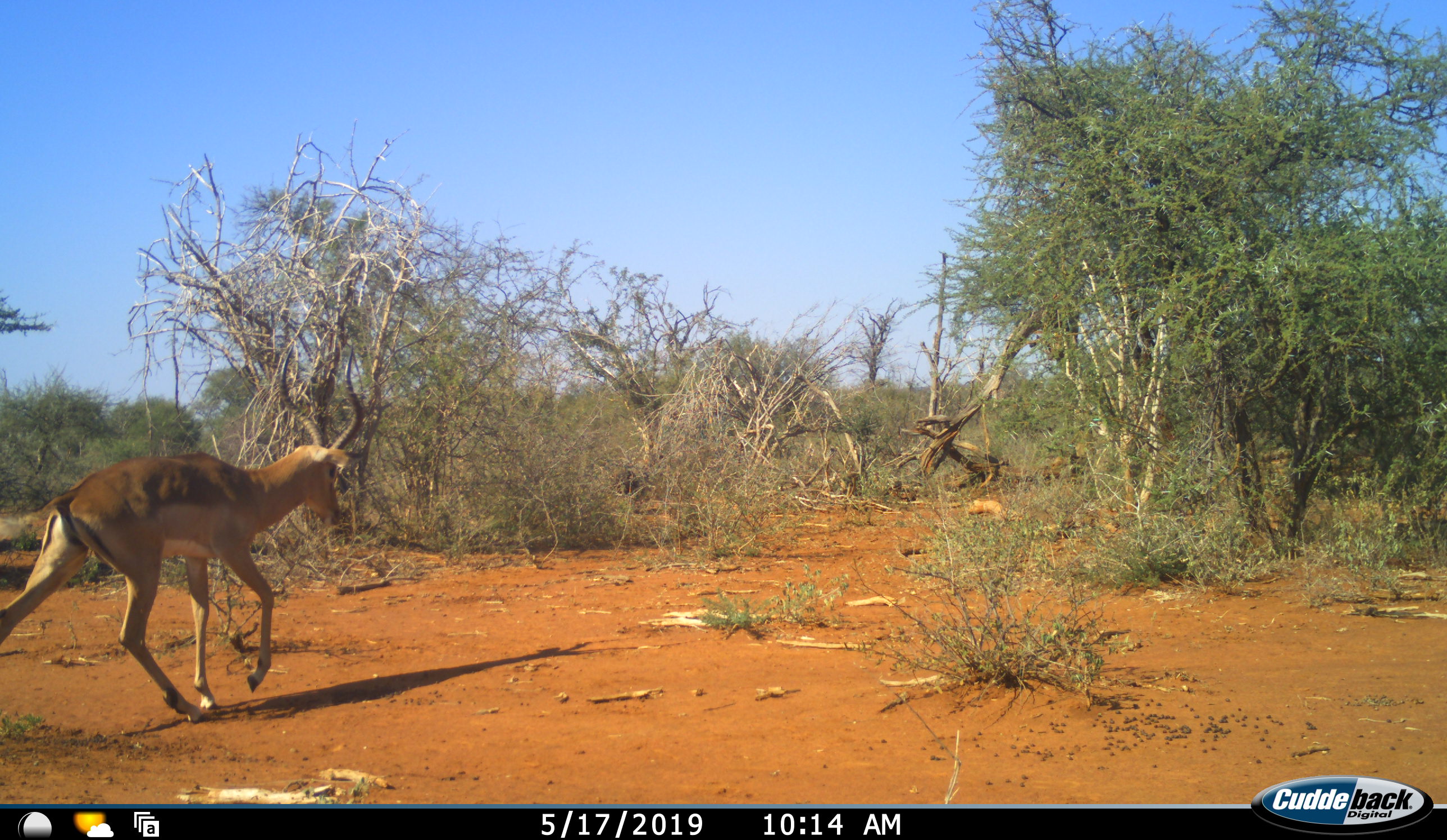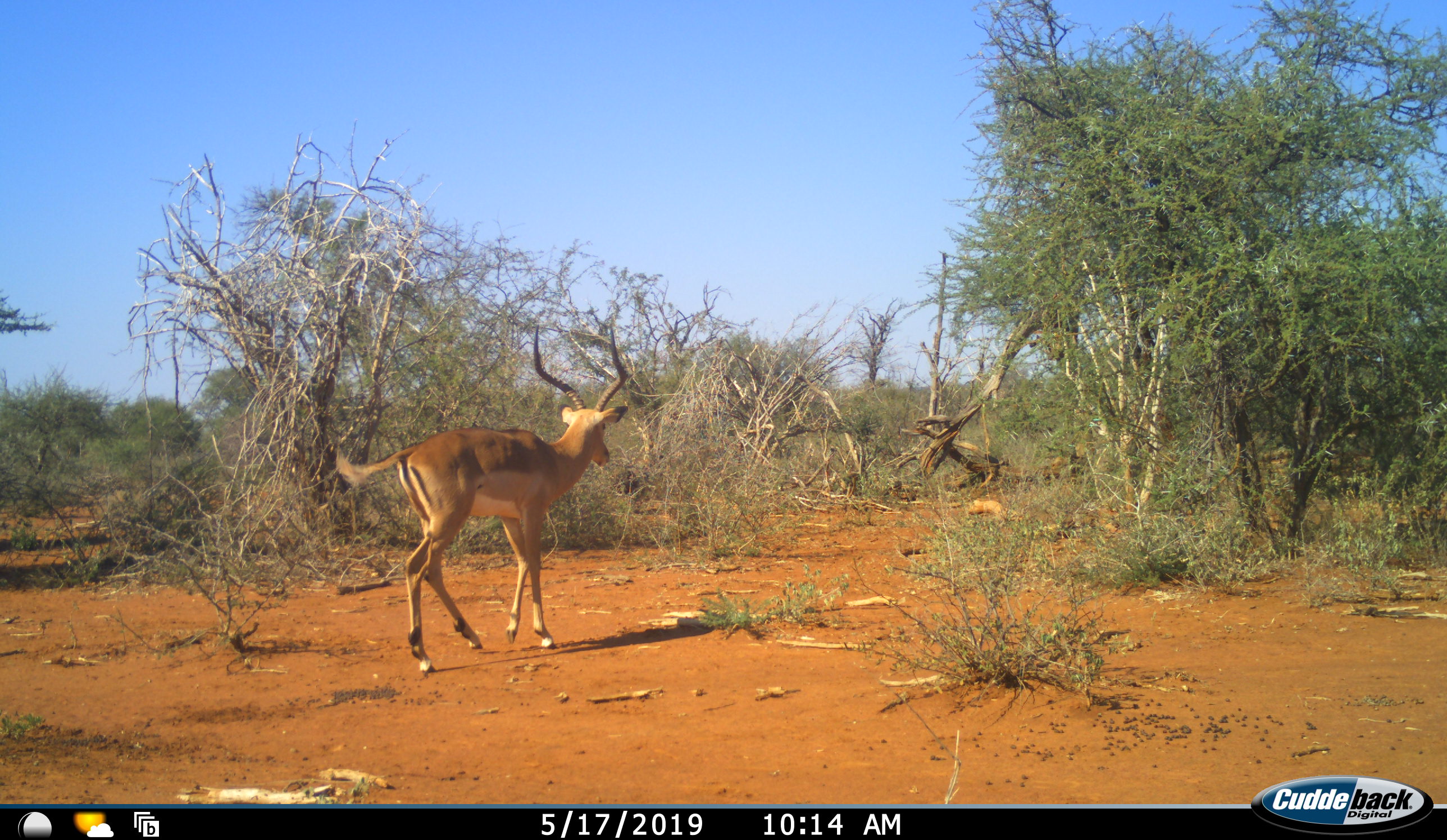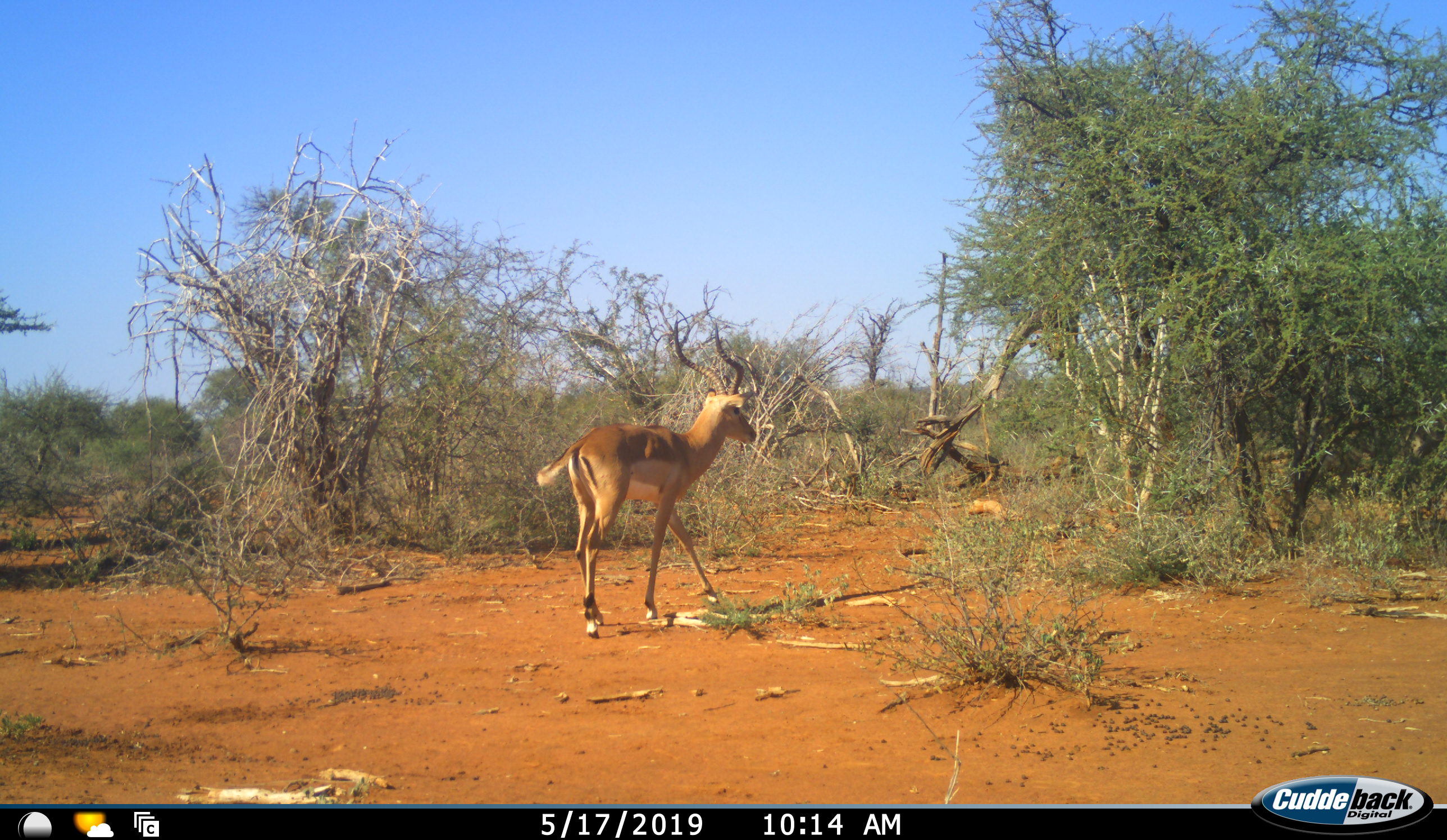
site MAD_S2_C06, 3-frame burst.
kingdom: Animalia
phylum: Chordata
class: Mammalia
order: Artiodactyla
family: Bovidae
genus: Aepyceros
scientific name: Aepyceros melampus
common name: impala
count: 1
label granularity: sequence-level